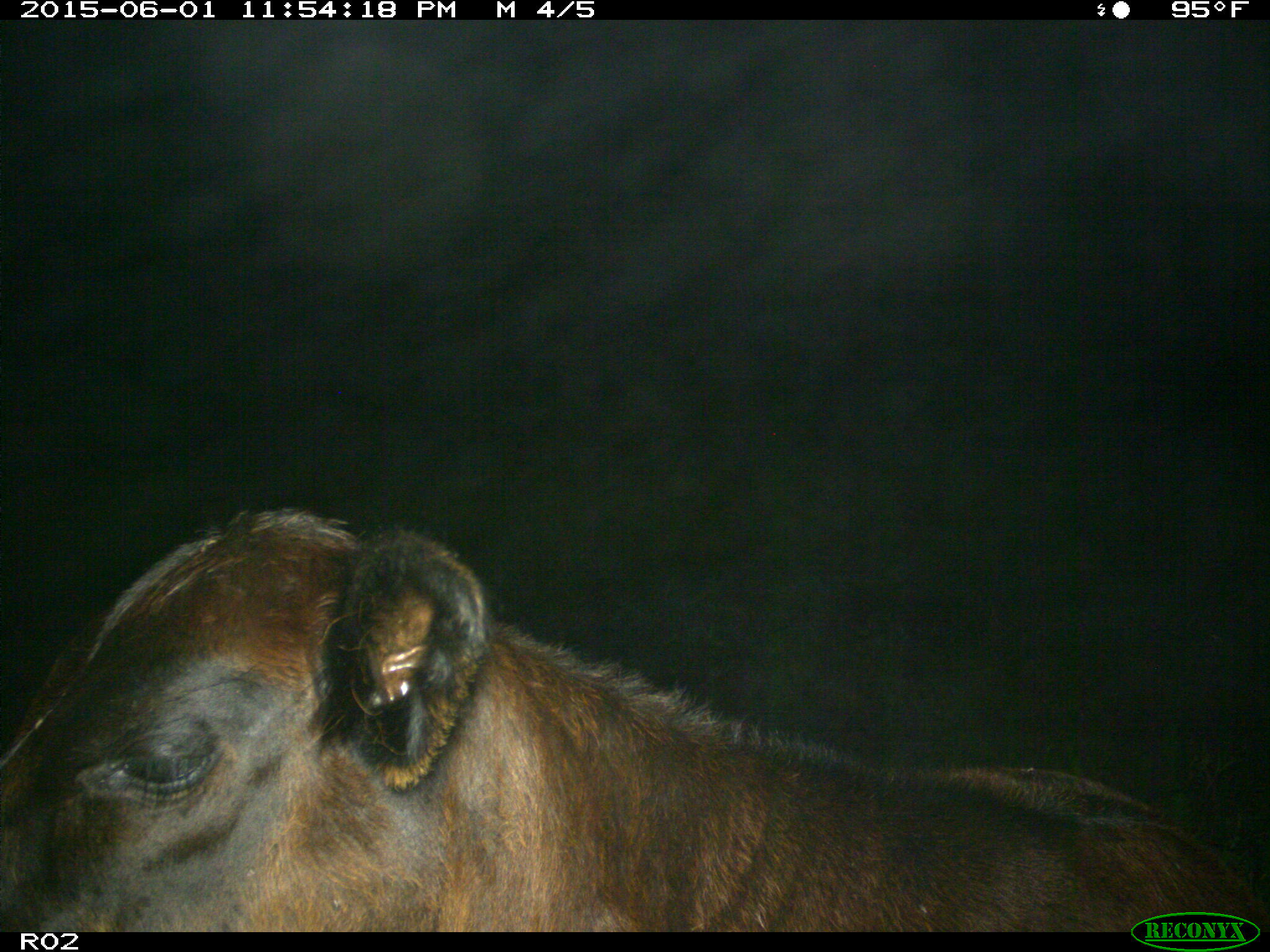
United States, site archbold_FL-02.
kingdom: Animalia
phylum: Chordata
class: Mammalia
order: Artiodactyla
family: Bovidae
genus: Bos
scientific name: Bos taurus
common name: domestic cow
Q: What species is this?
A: Bos taurus (domestic cow).